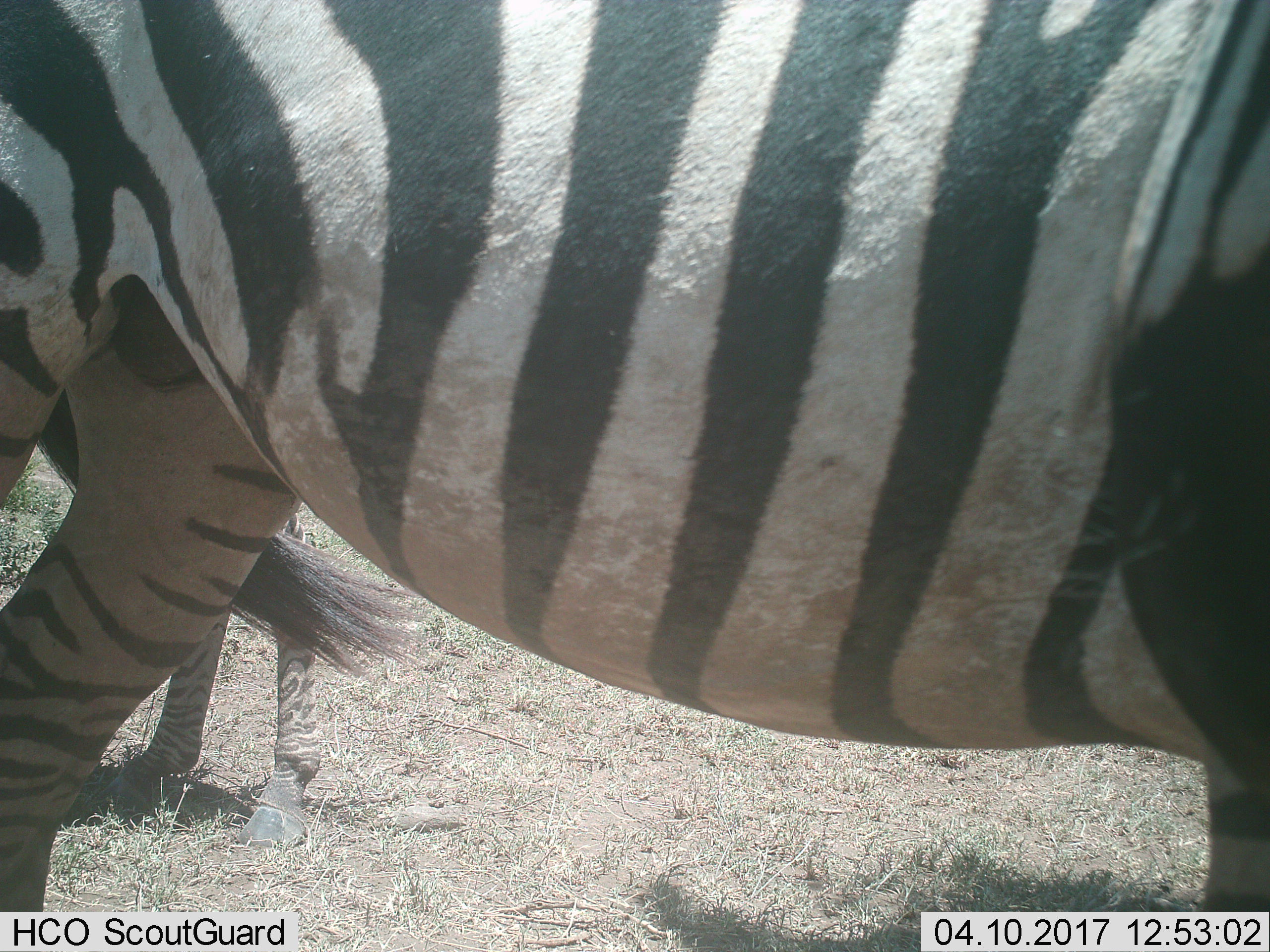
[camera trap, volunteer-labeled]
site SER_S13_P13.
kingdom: Animalia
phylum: Chordata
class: Mammalia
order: Perissodactyla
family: Equidae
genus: Equus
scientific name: Equus quagga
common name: plains zebra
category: zebraplains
Zebraplains (plains zebra) (Equus quagga), count 2. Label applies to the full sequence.